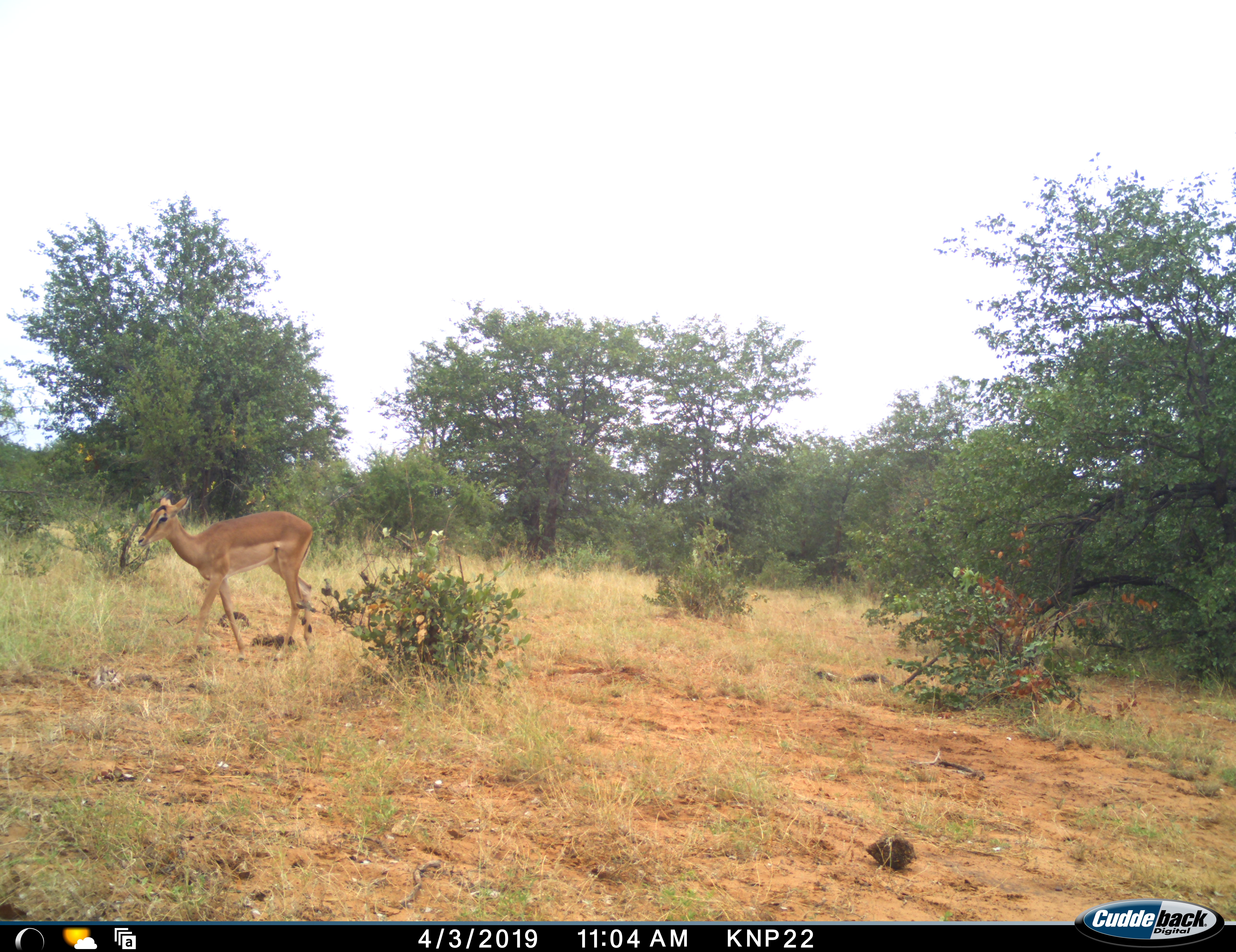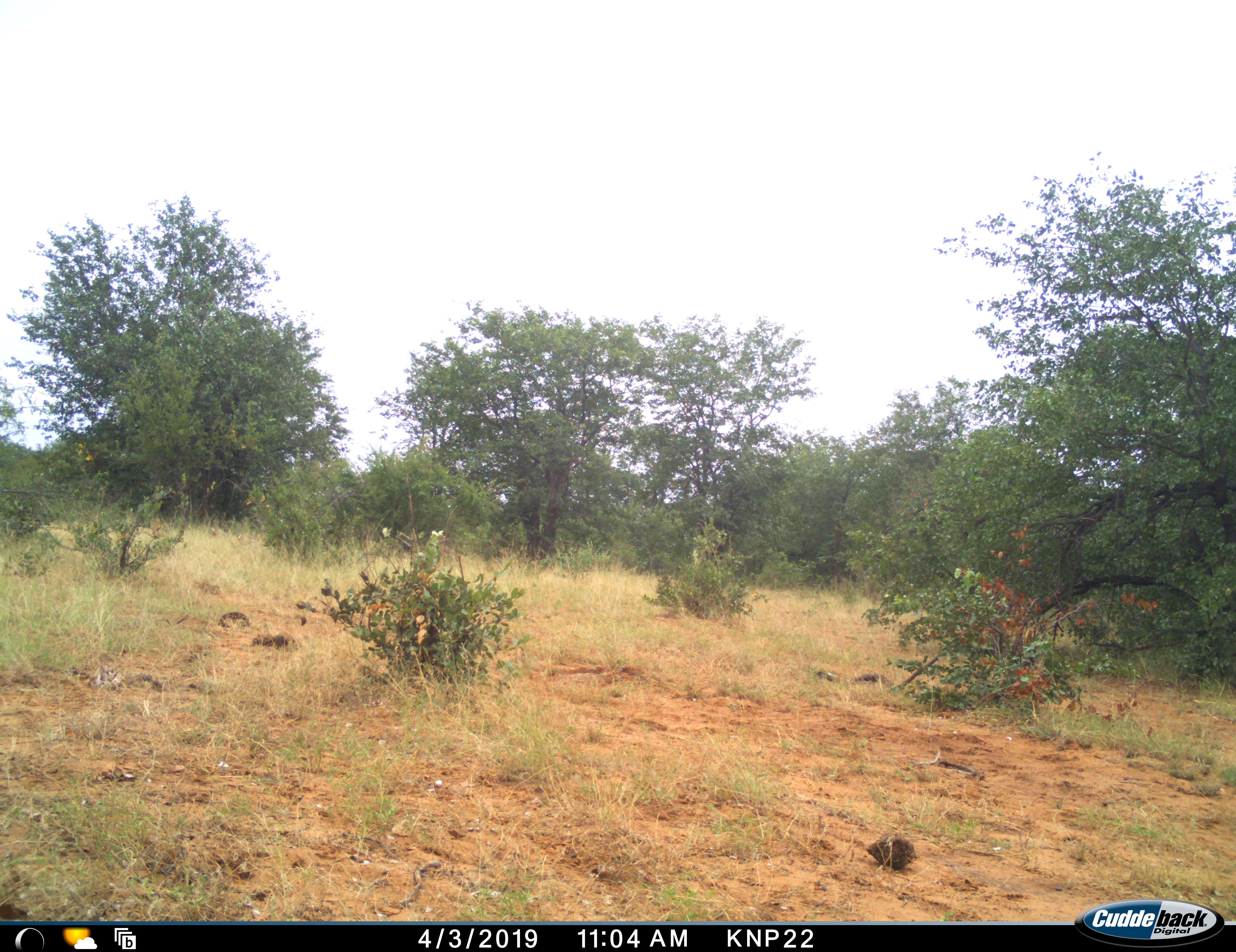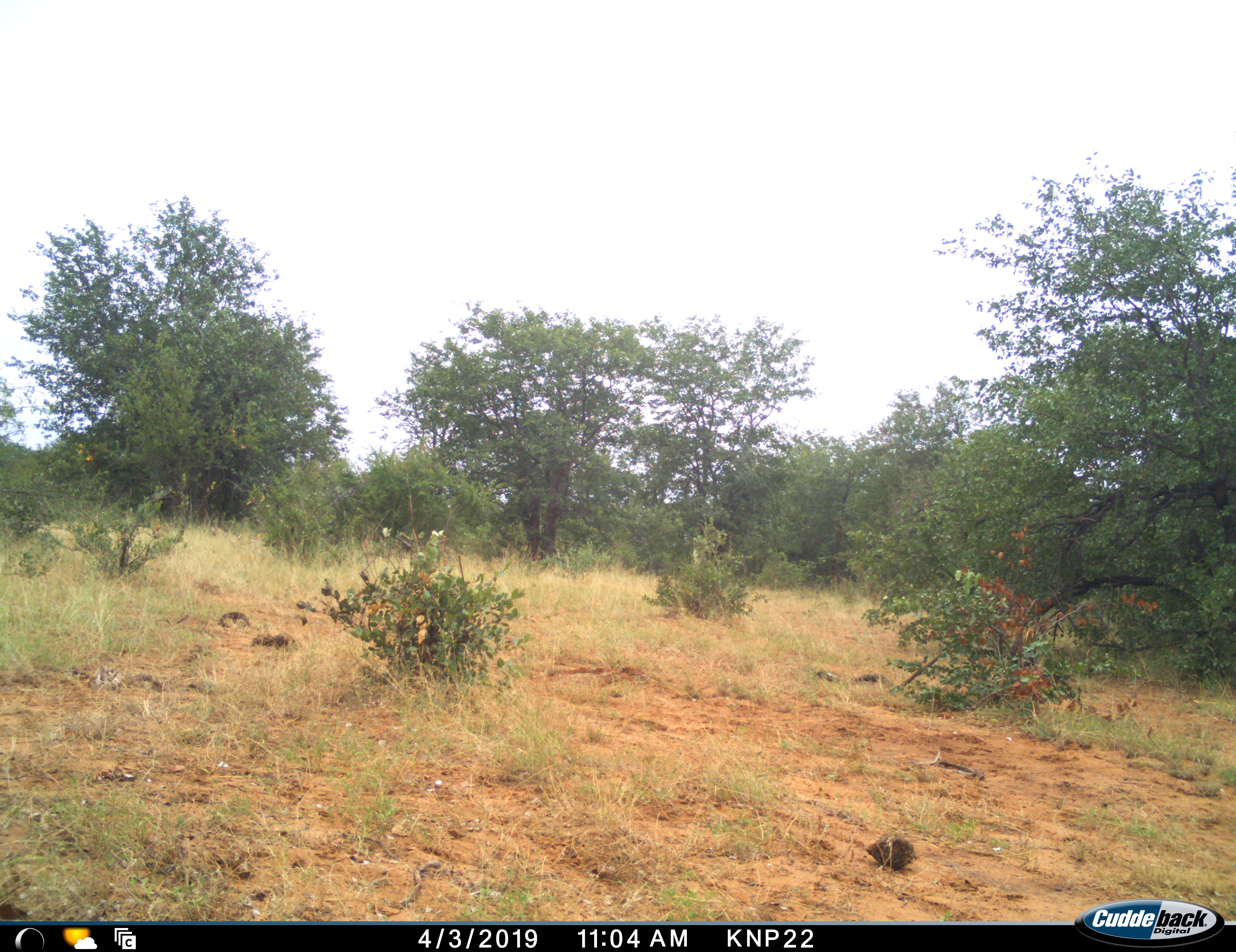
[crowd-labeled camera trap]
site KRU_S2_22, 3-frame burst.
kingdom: Animalia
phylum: Chordata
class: Mammalia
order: Artiodactyla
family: Bovidae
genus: Aepyceros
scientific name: Aepyceros melampus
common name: impala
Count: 1.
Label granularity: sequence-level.